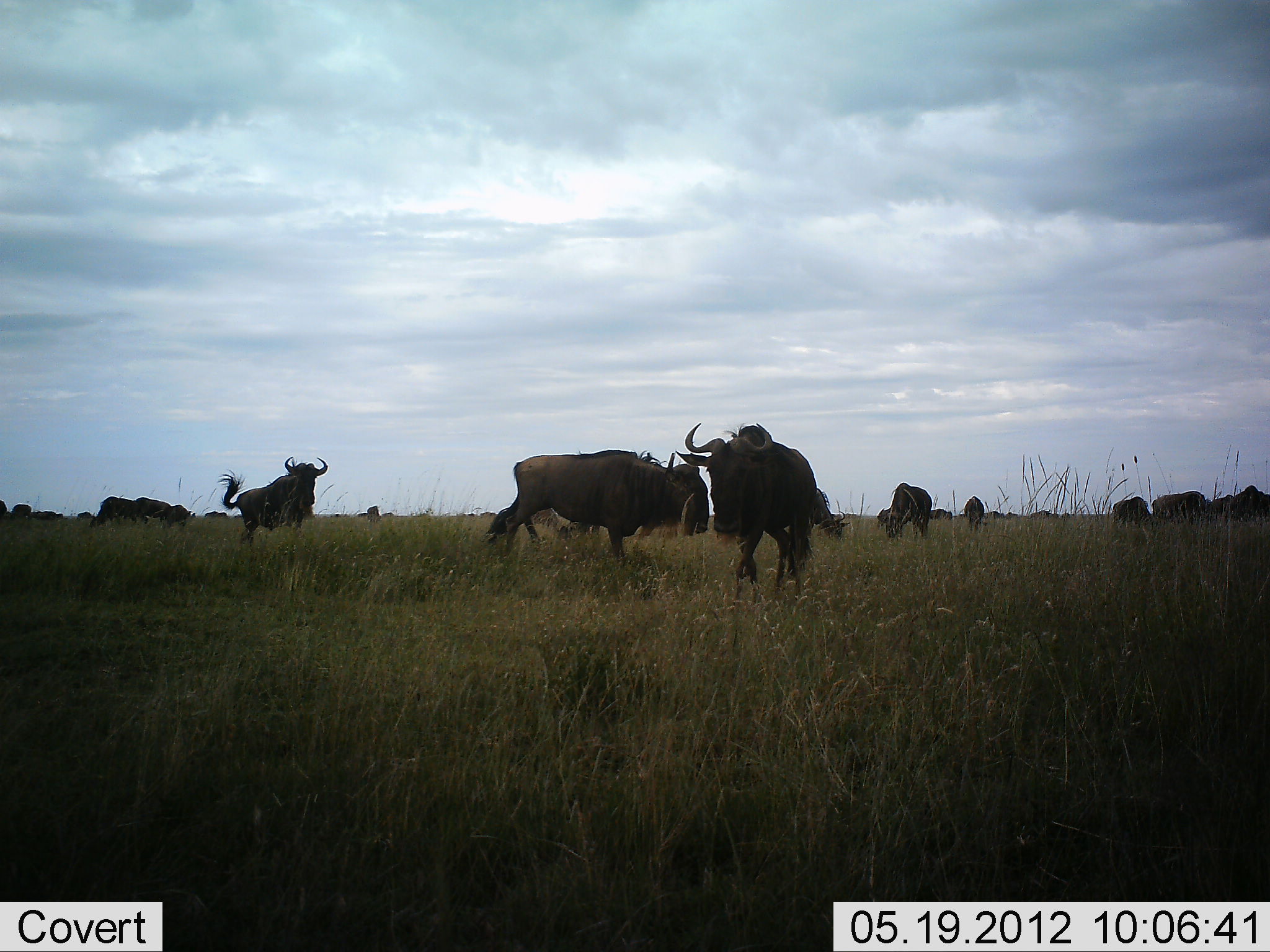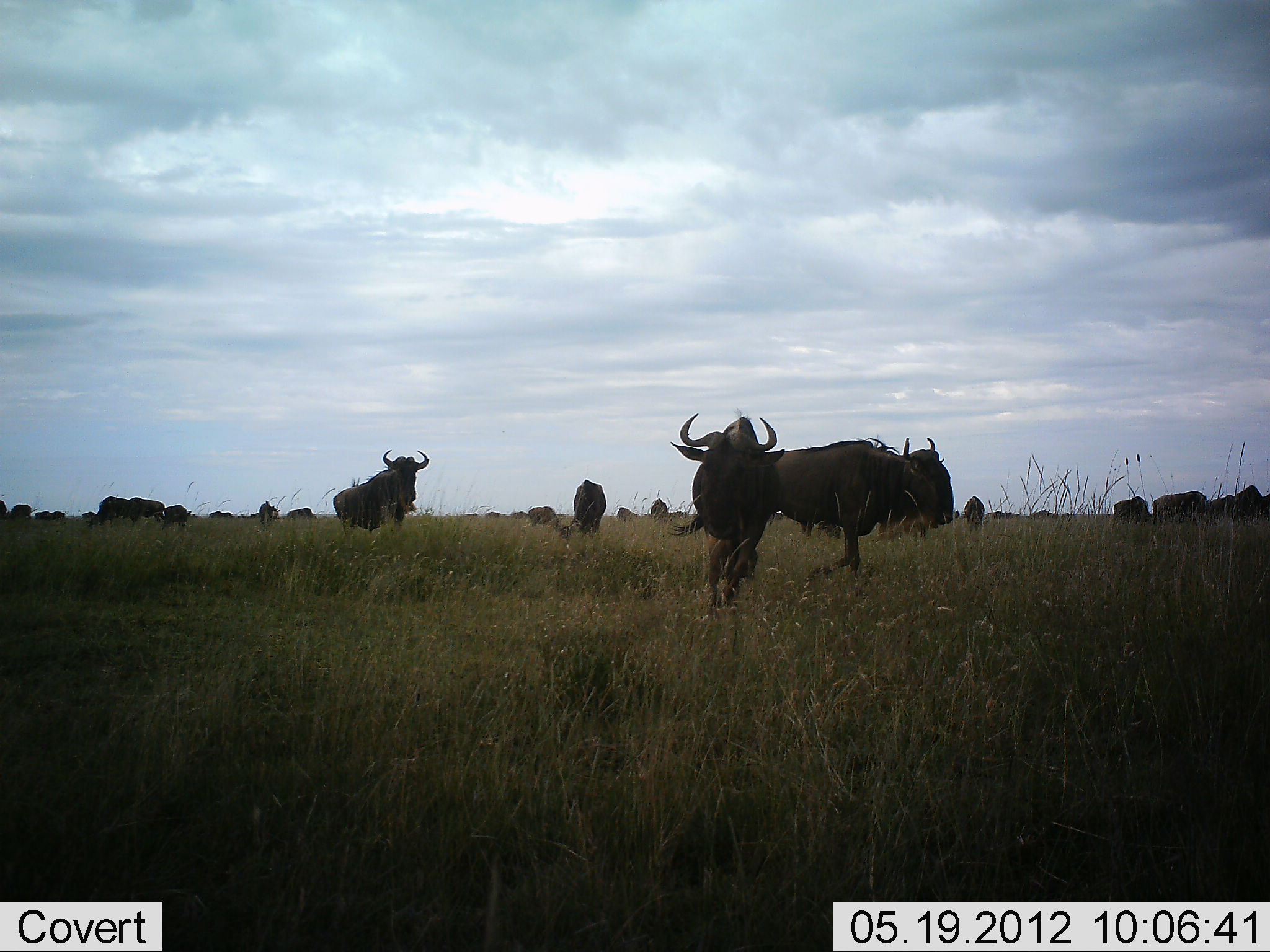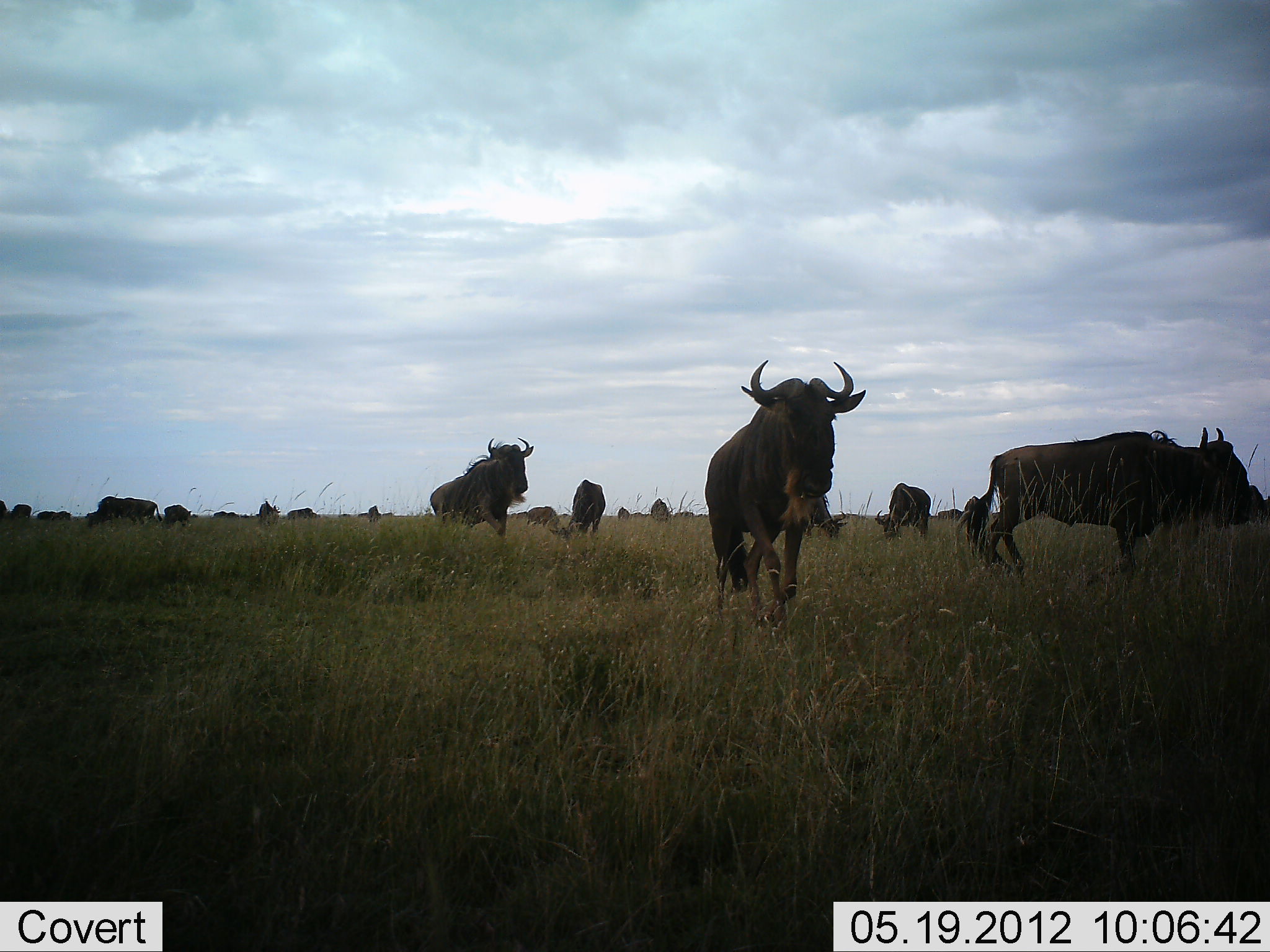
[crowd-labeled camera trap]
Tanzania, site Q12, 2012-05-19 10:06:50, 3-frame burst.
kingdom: Animalia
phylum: Chordata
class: Mammalia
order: Artiodactyla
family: Bovidae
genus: Connochaetes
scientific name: Connochaetes taurinus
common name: blue wildebeest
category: wildebeest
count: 11-50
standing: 40%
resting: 0%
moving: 100%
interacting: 0%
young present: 0%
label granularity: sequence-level